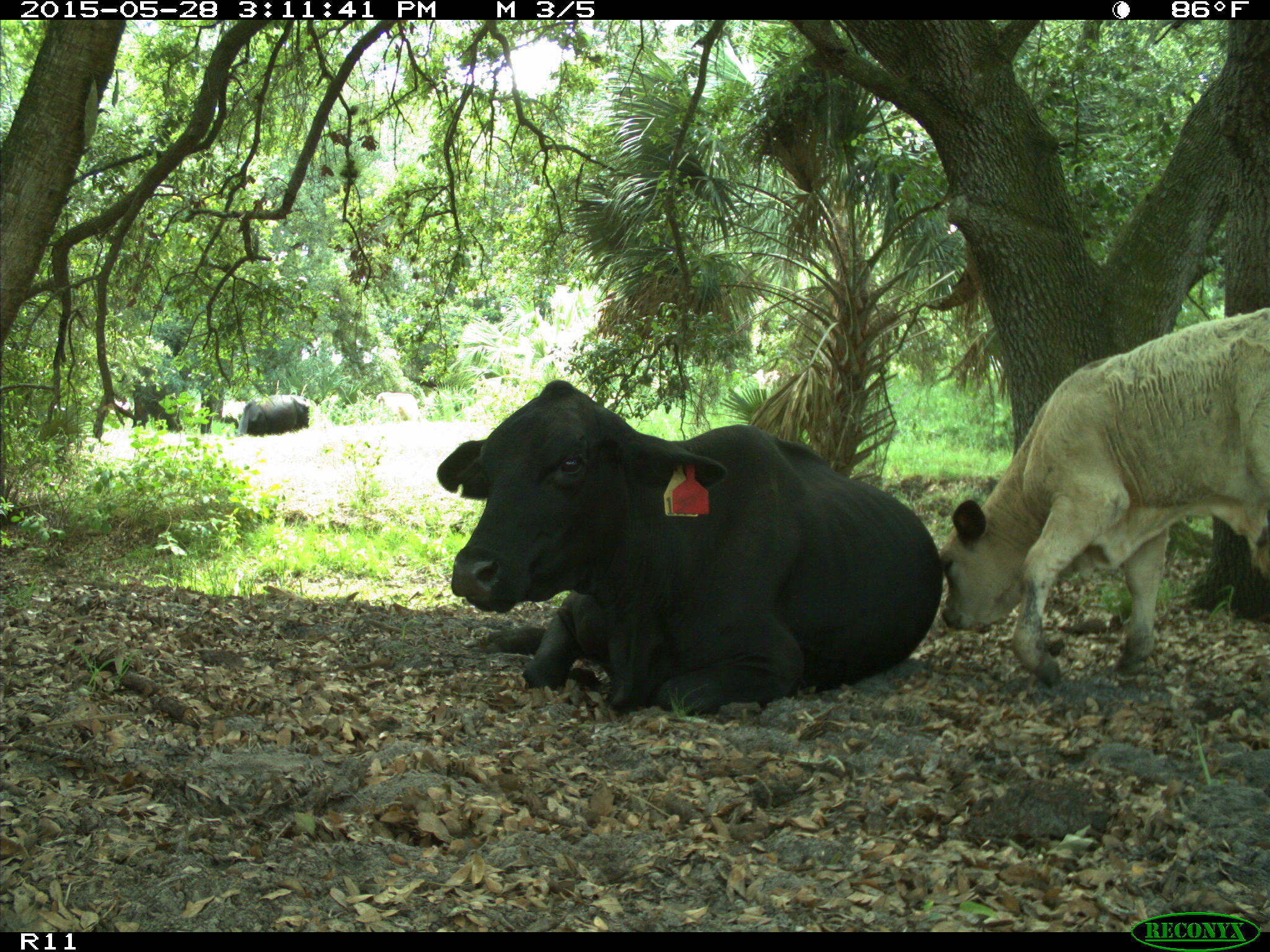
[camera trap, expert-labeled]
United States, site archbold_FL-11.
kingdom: Animalia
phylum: Chordata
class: Mammalia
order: Artiodactyla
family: Bovidae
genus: Bos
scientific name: Bos taurus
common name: domestic cow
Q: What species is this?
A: Bos taurus (domestic cow).